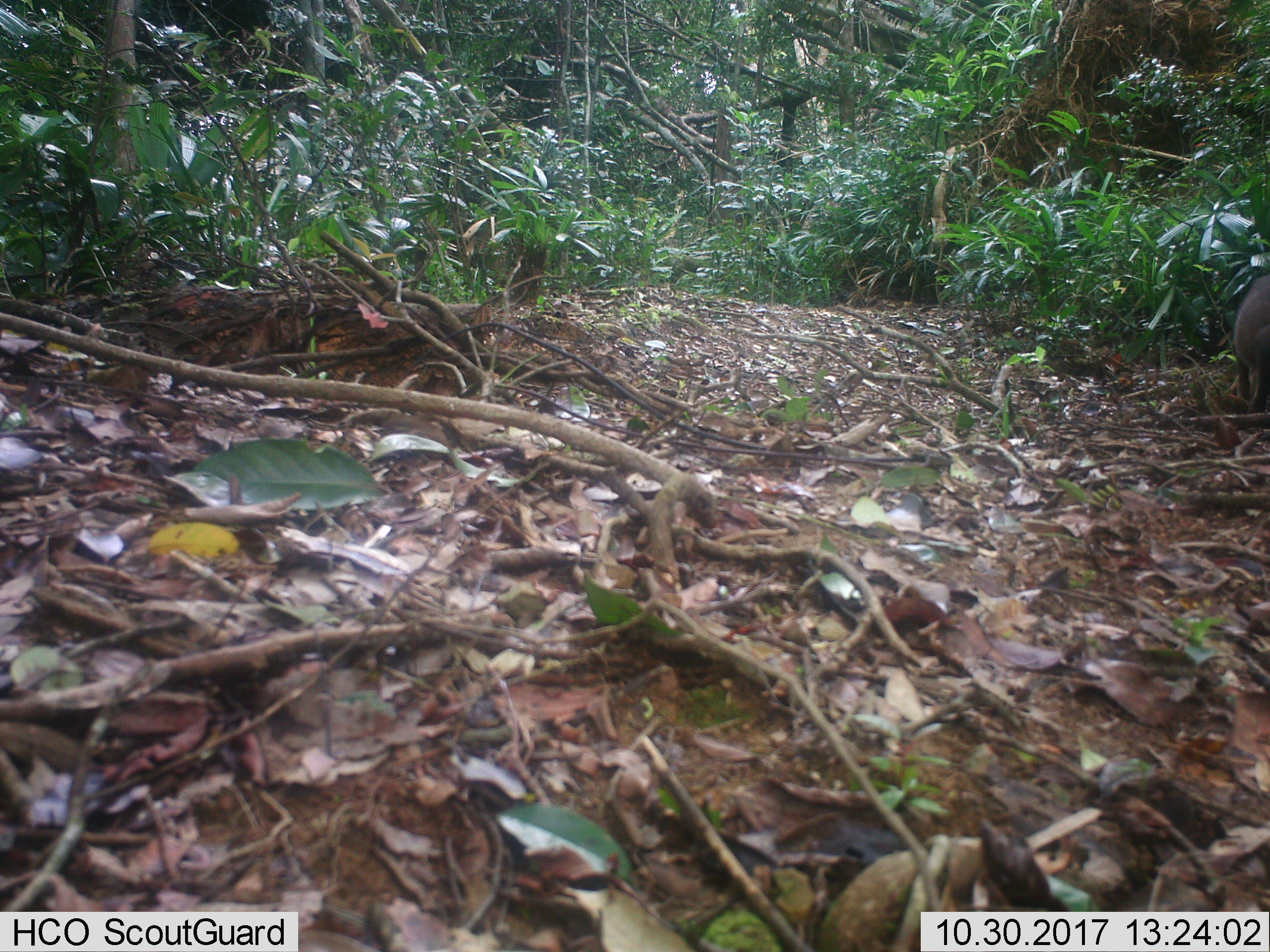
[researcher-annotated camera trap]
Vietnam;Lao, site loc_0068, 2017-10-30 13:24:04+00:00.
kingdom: Animalia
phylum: Chordata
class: Mammalia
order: Artiodactyla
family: Suidae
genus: Sus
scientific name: Sus scrofa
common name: eurasian wild pig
Eurasian wild pig (Sus scrofa). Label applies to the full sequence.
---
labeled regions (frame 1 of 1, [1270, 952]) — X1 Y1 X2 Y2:
eurasian wild pig: 1233 274 1269 414